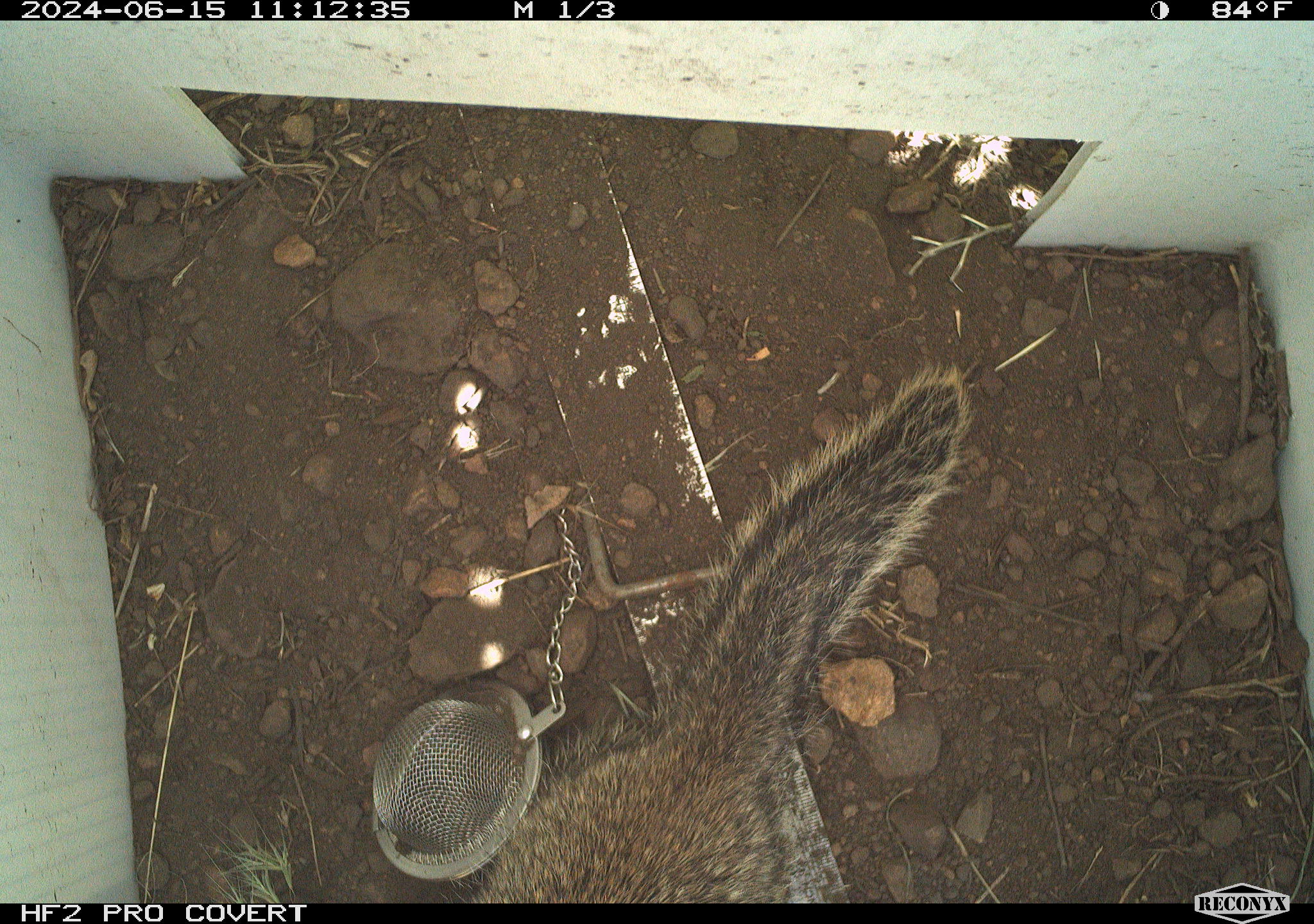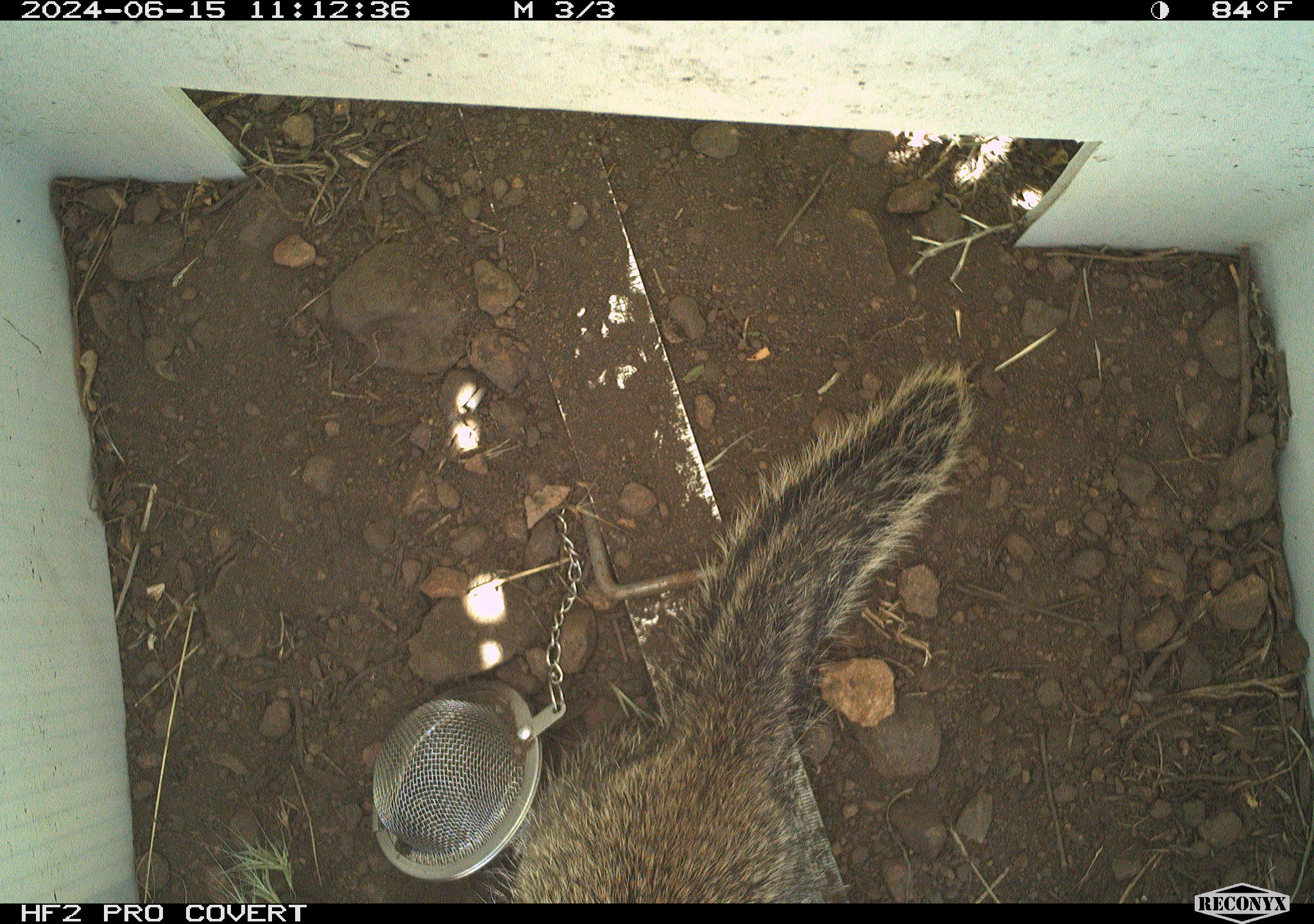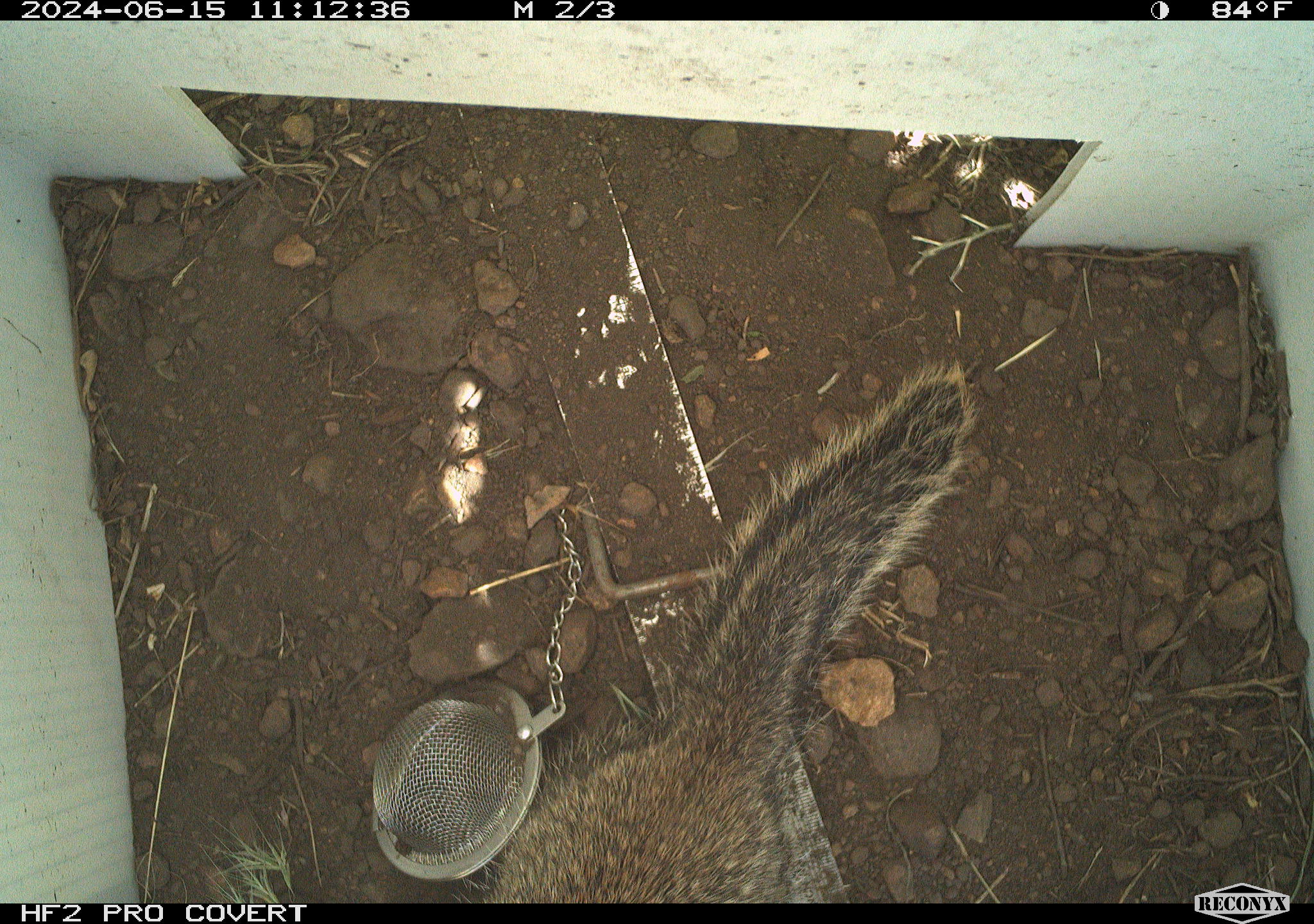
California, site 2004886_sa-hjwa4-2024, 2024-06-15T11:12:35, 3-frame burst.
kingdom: Animalia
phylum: Chordata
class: Mammalia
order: Rodentia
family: Sciuridae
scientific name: Sciuridae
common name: squirrels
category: sciuridae family